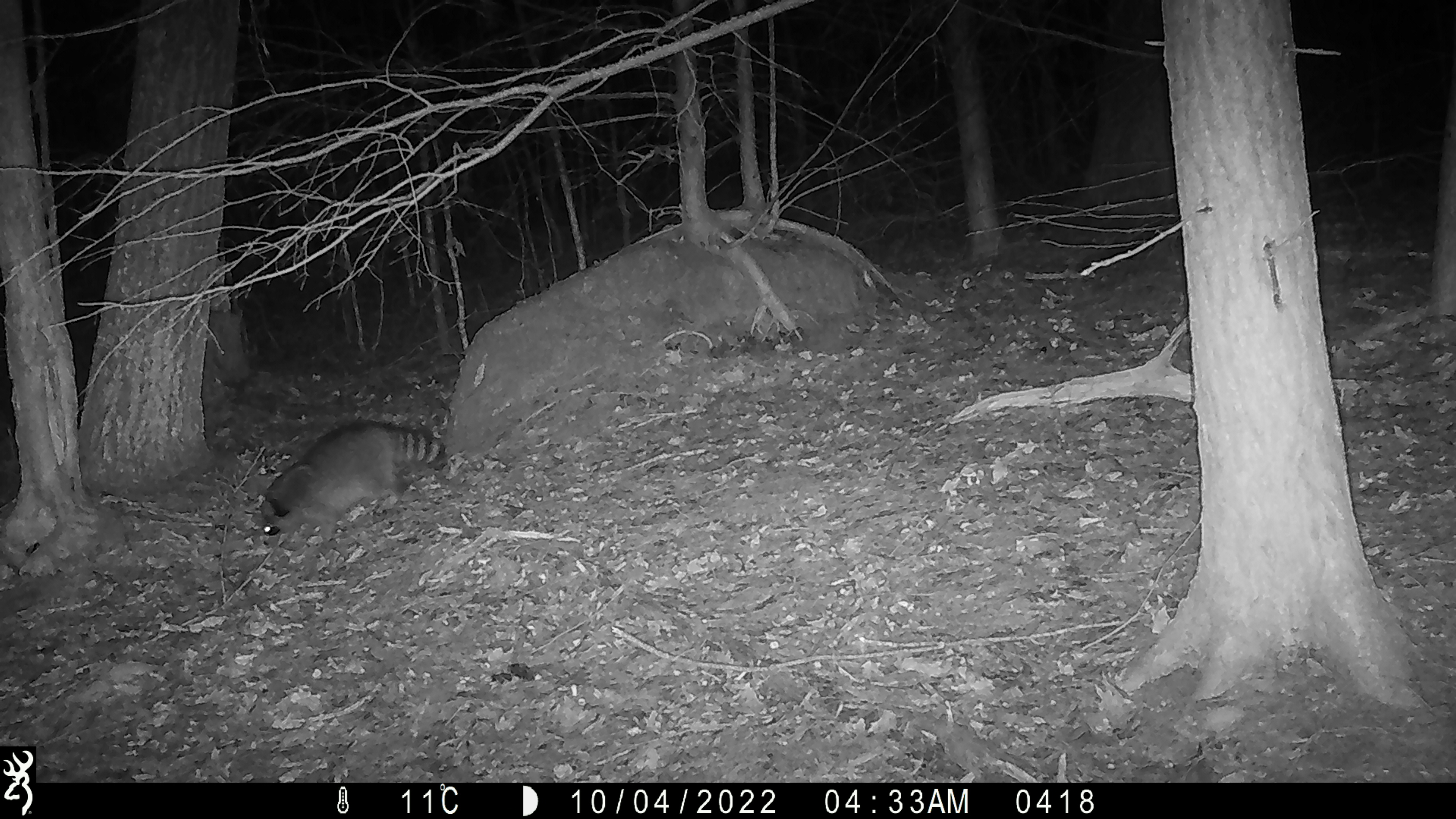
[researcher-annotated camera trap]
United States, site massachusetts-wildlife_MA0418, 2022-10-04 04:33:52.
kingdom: Animalia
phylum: Chordata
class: Mammalia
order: Carnivora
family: Procyonidae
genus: Procyon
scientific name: Procyon lotor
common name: raccoon